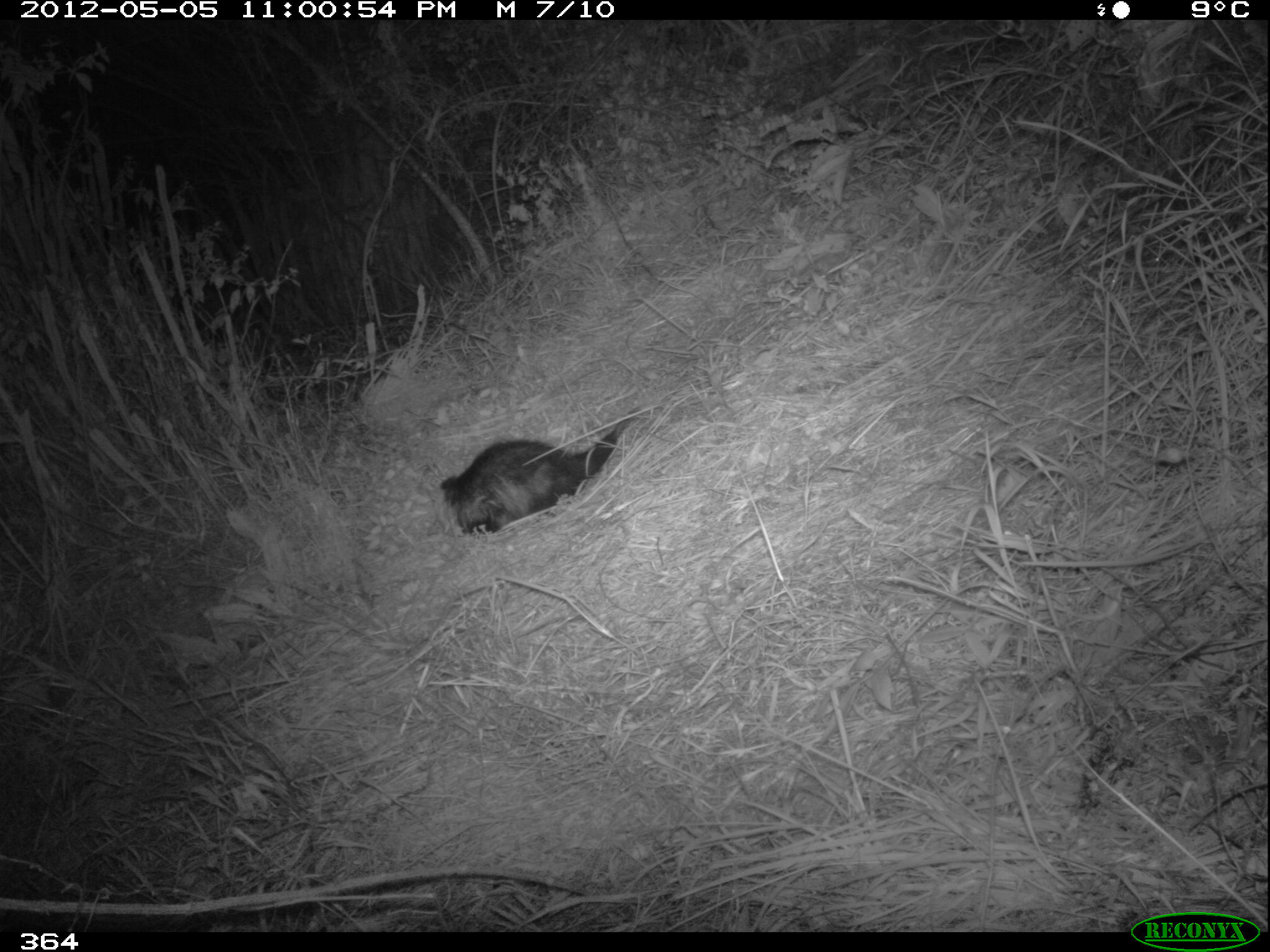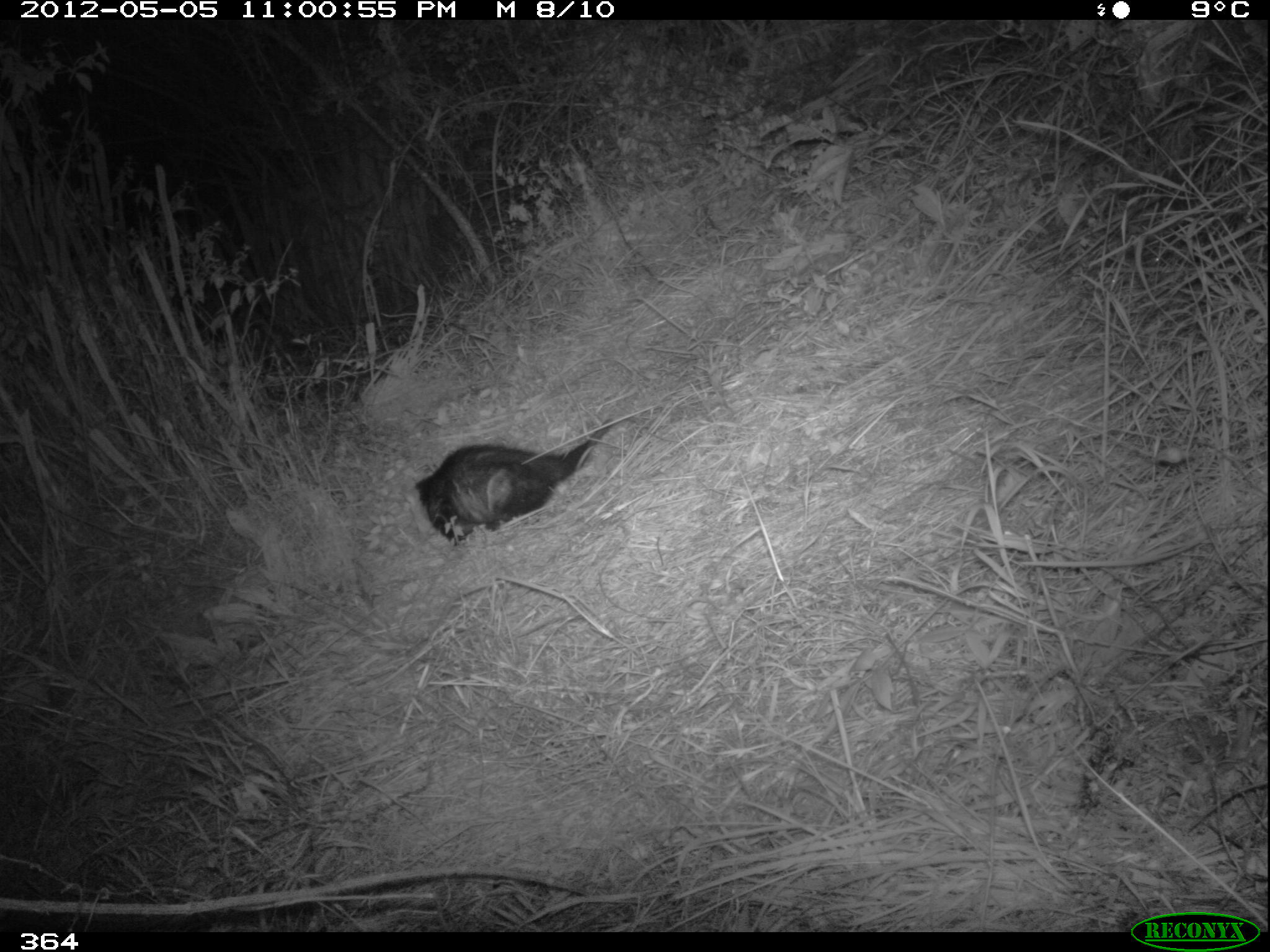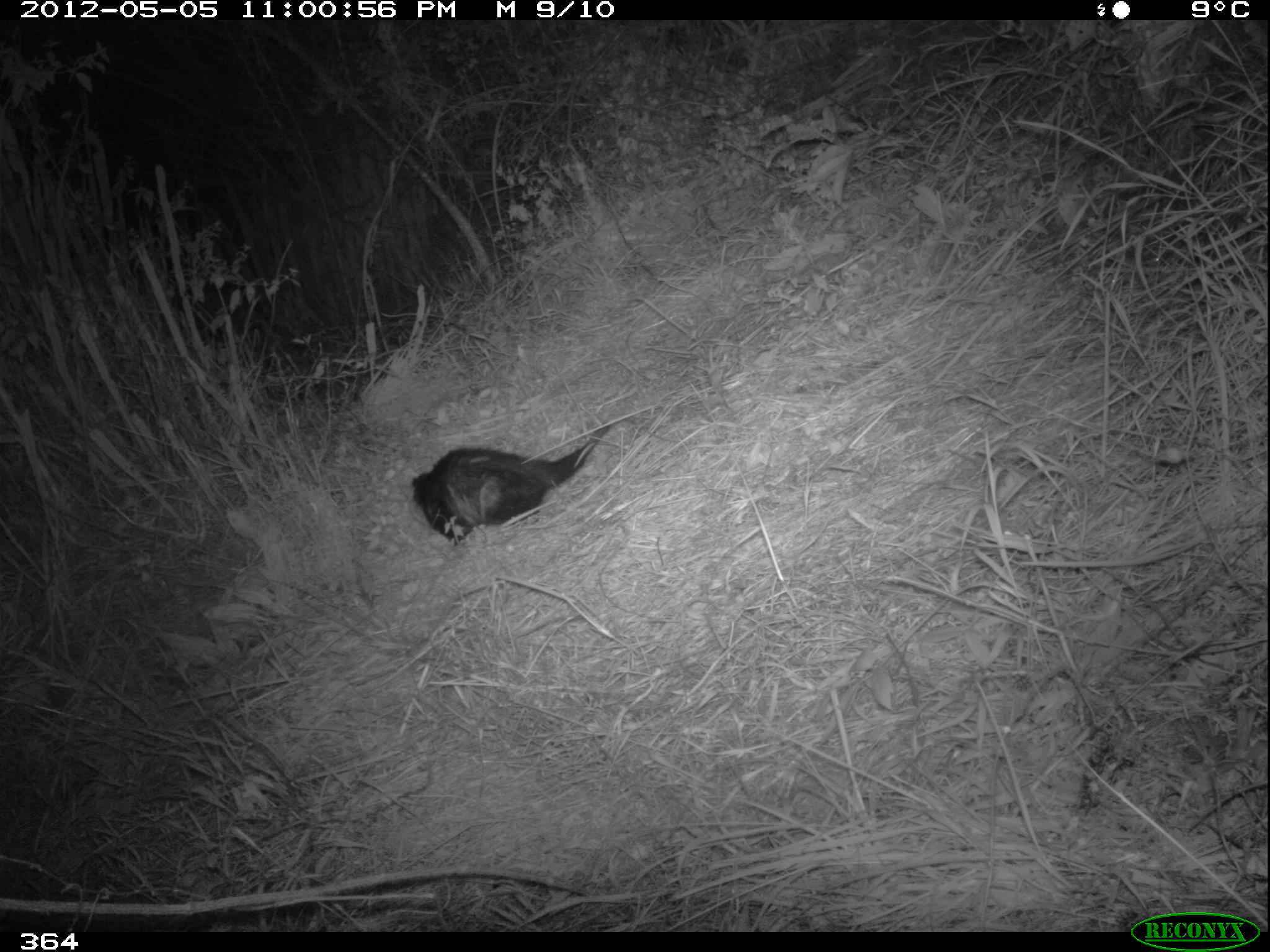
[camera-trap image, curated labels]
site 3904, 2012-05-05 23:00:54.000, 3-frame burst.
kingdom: Animalia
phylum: Chordata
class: Mammalia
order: Didelphimorphia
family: Didelphidae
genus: Didelphis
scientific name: Didelphis pernigra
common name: andean white-eared opossum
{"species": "Didelphis pernigra (andean white-eared opossum)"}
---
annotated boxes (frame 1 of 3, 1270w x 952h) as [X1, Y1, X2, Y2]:
didelphis pernigra: [421, 405, 643, 537]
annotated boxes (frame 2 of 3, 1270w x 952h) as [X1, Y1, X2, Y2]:
didelphis pernigra: [412, 415, 642, 544]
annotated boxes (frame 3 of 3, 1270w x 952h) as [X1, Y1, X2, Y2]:
didelphis pernigra: [410, 415, 629, 545]